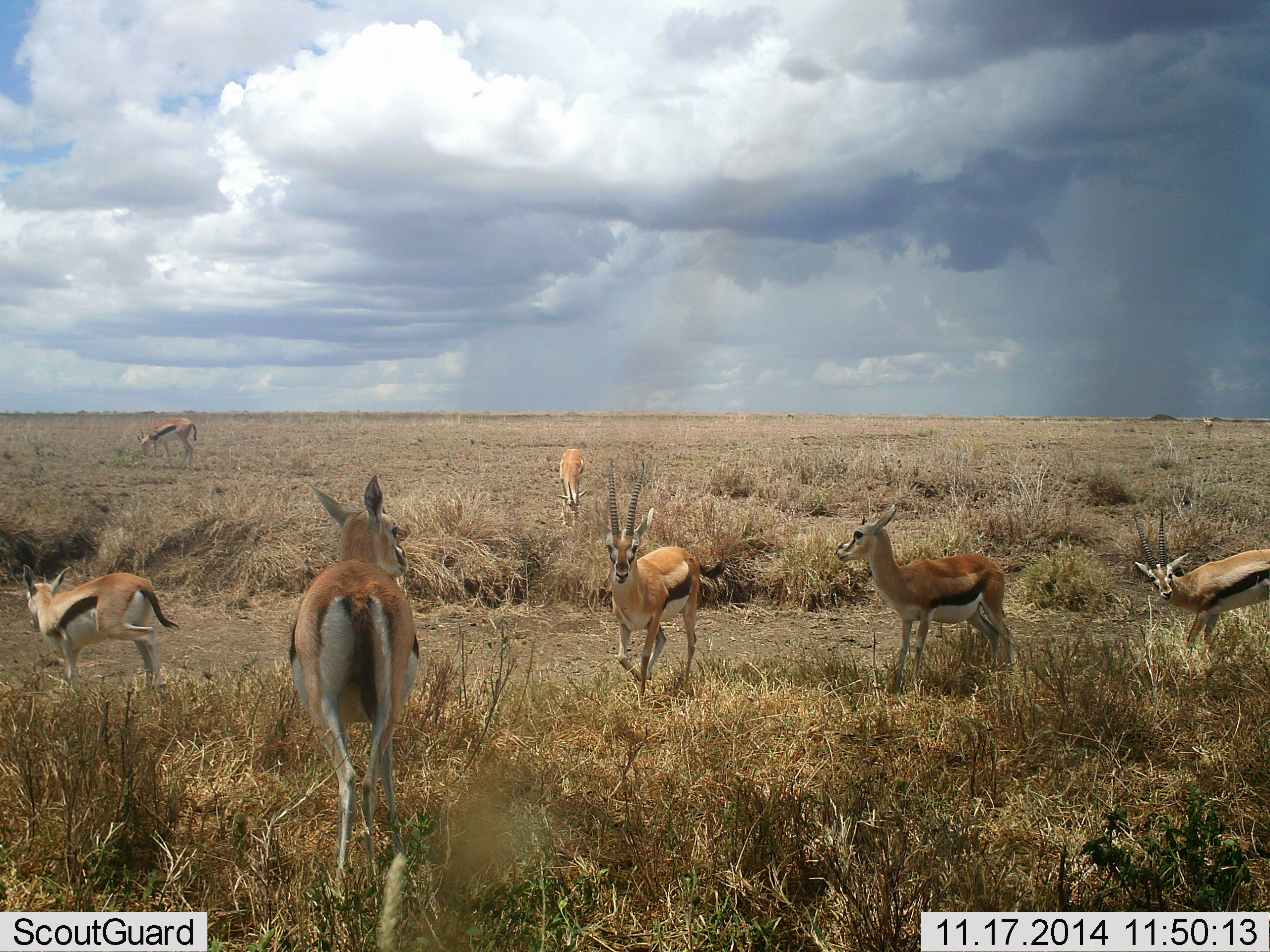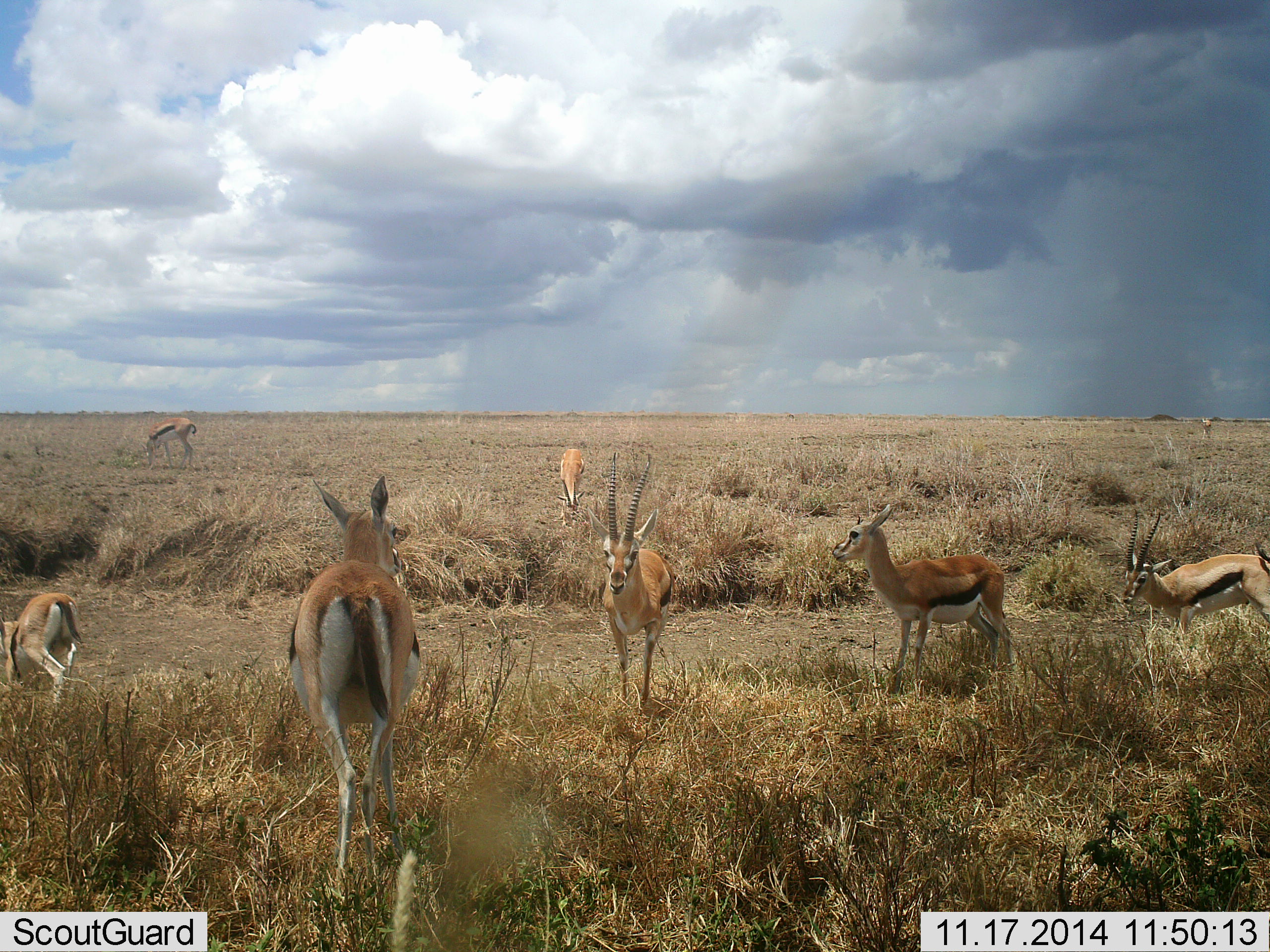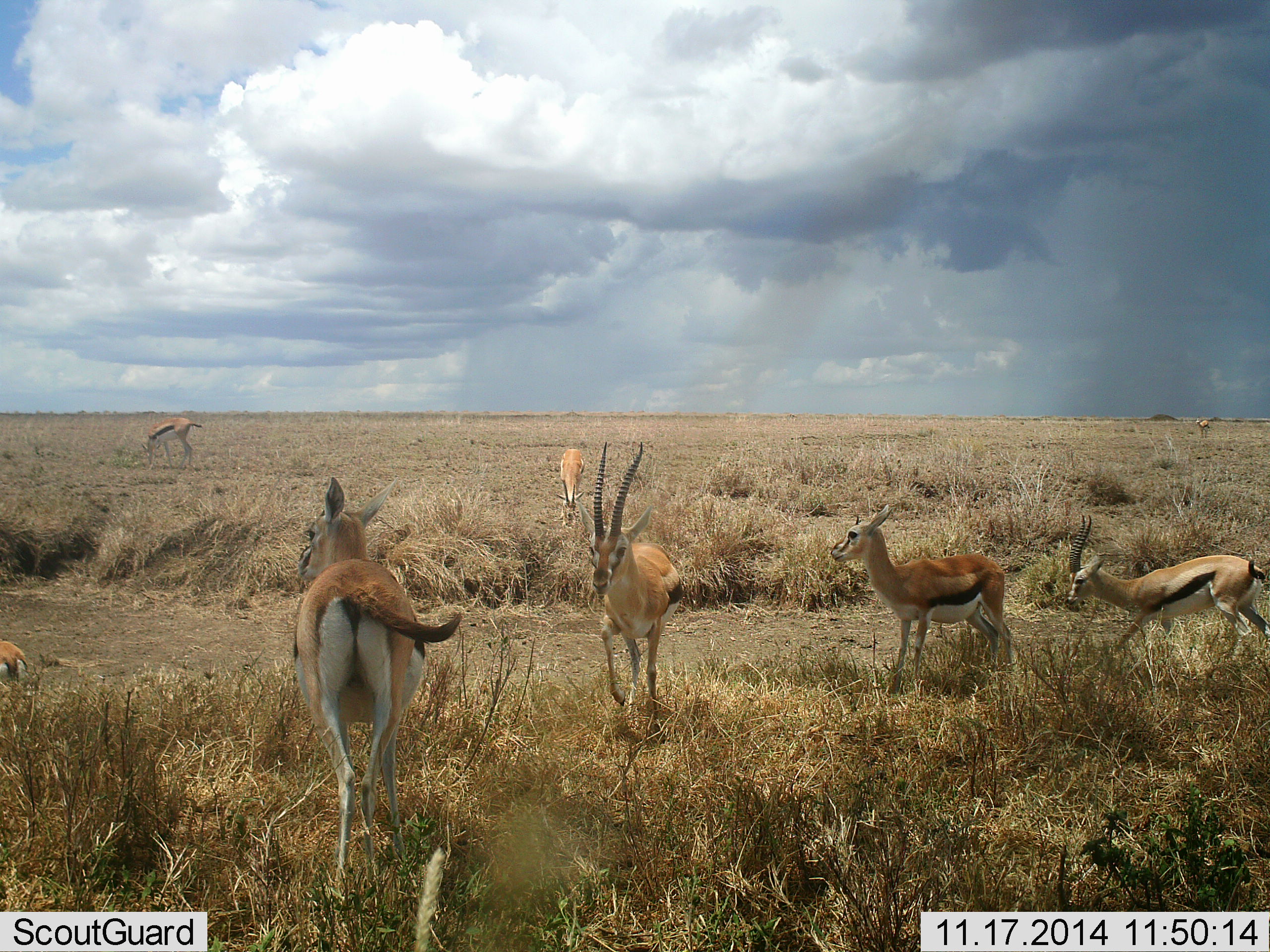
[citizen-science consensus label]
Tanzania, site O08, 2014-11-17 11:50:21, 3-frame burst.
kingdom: Animalia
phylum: Chordata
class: Mammalia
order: Artiodactyla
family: Bovidae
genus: Eudorcas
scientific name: Eudorcas thomsonii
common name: thomson's gazelle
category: gazellethomsons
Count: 8.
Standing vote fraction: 90%.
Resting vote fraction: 10%.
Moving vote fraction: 60%.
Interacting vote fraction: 10%.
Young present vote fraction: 10%.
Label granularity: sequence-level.